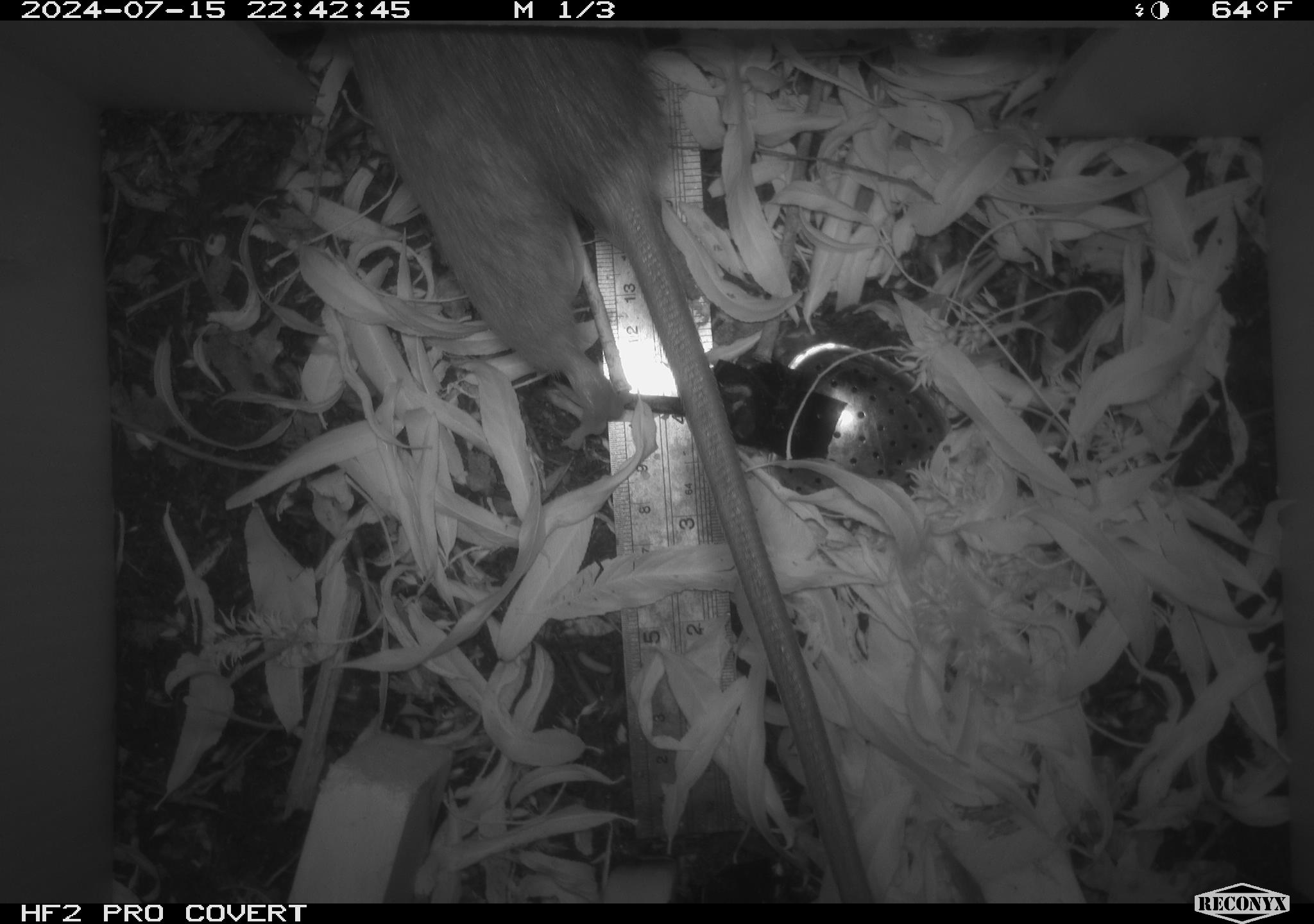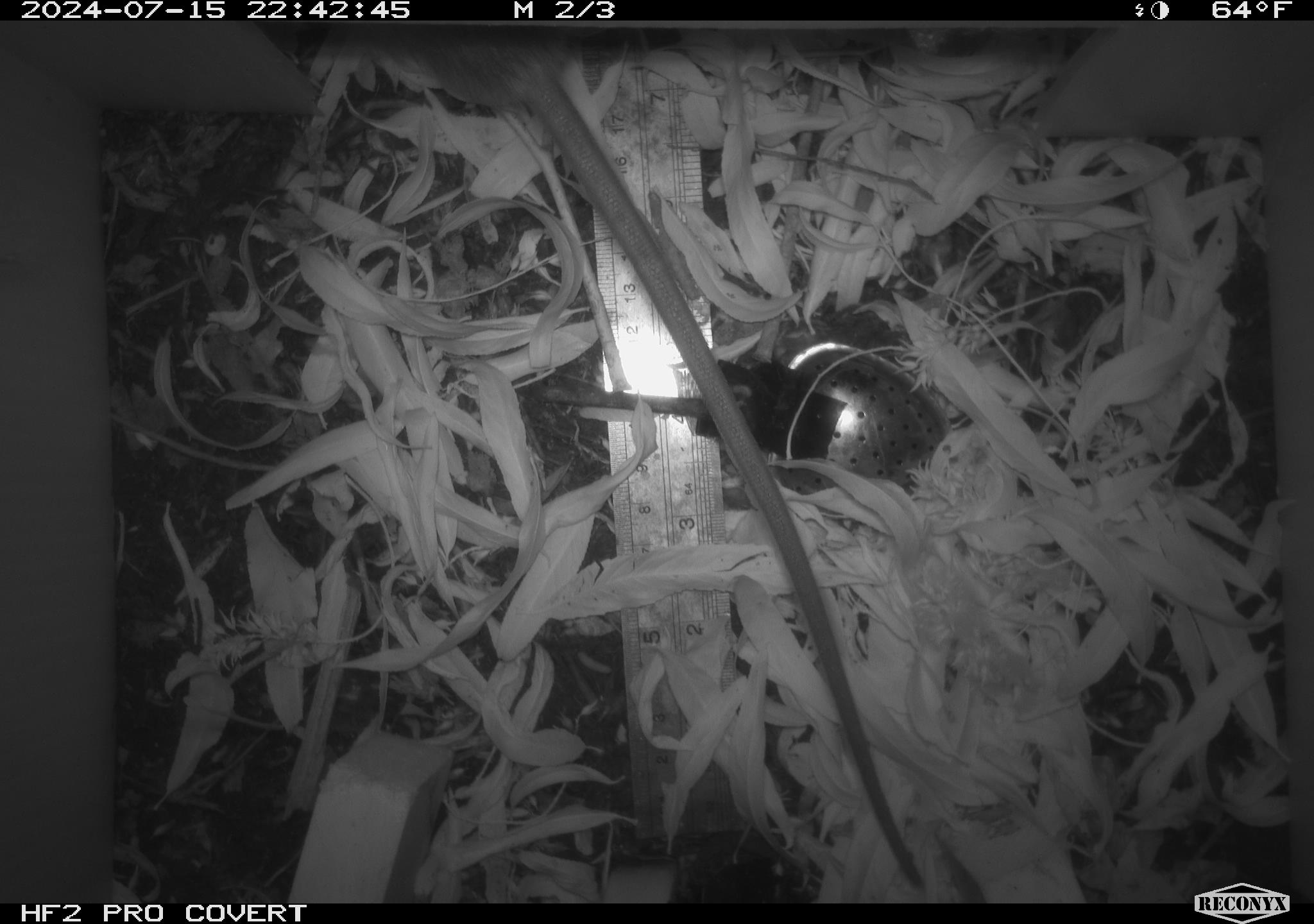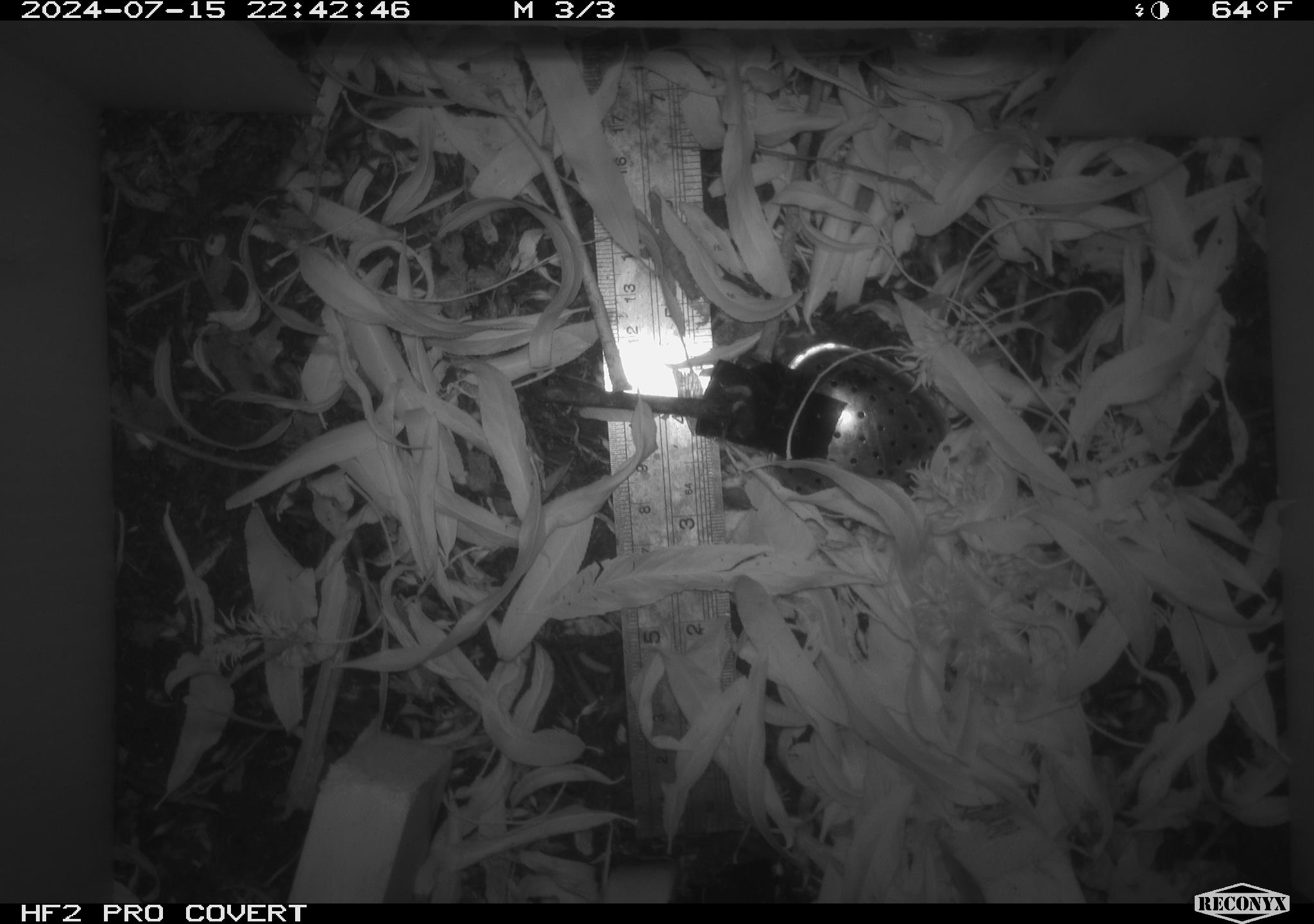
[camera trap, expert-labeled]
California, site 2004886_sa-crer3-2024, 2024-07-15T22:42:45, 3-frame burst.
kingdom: Animalia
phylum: Chordata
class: Mammalia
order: Rodentia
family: Muridae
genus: Rattus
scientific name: Rattus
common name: rat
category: rattus species